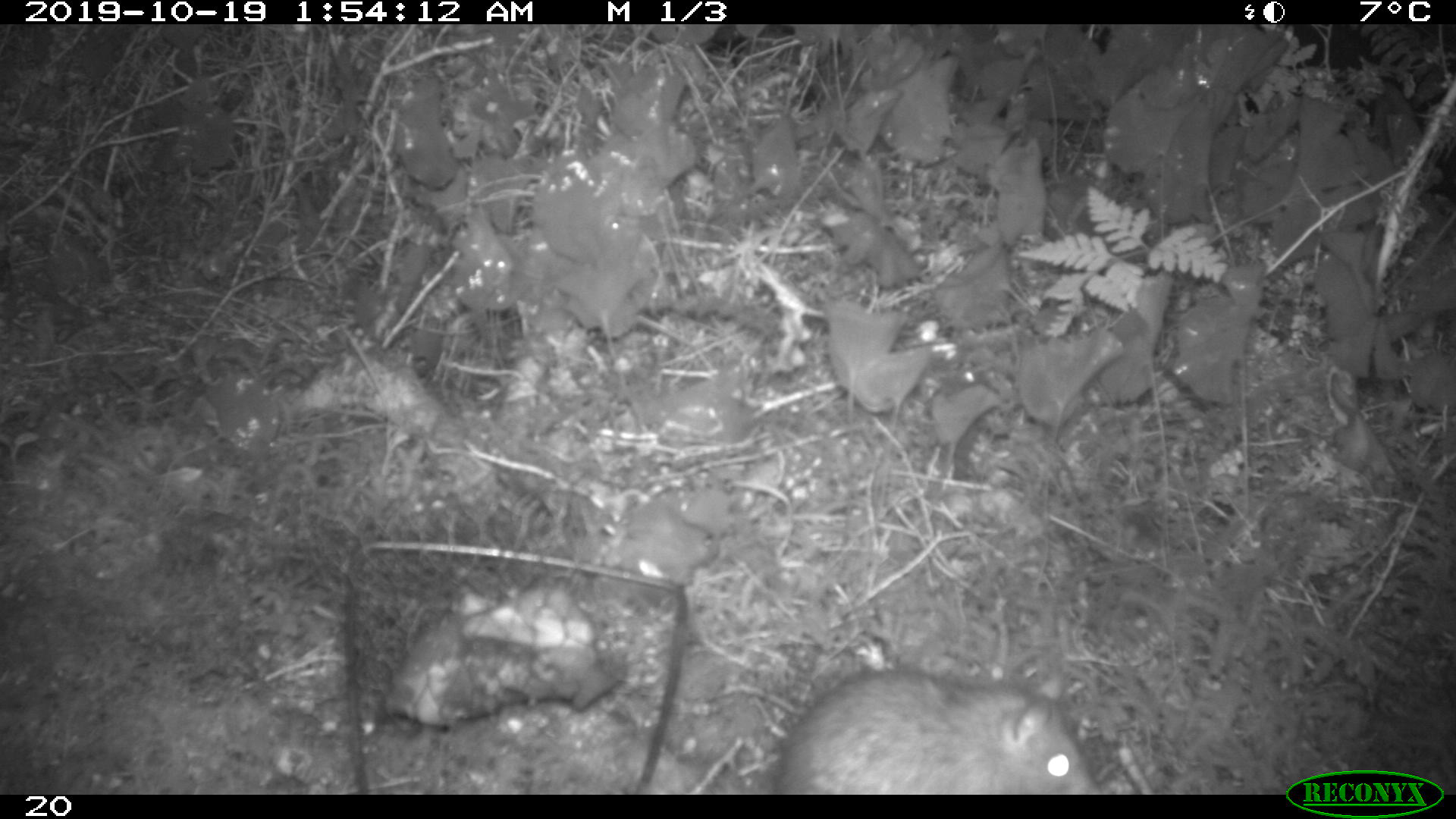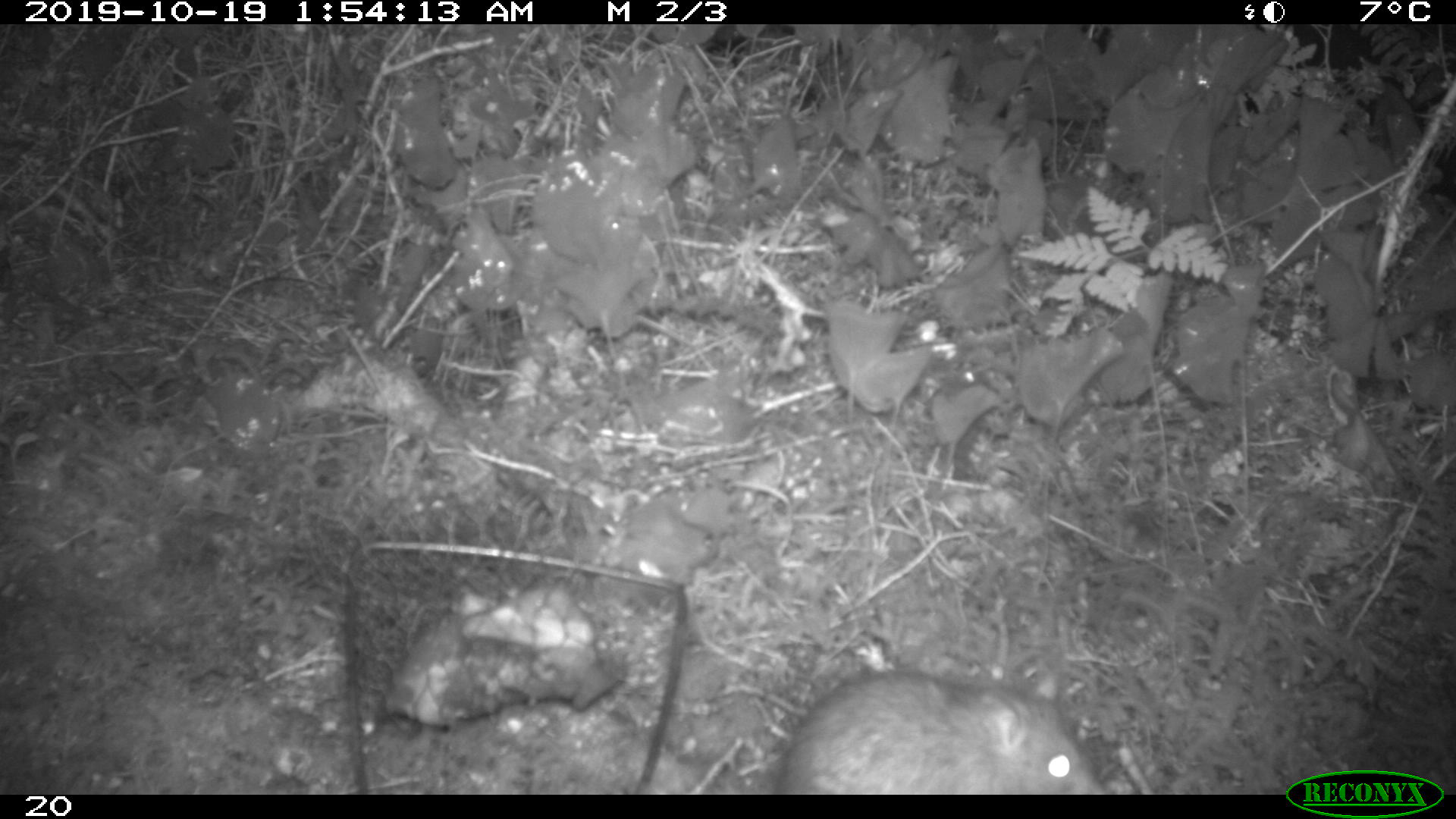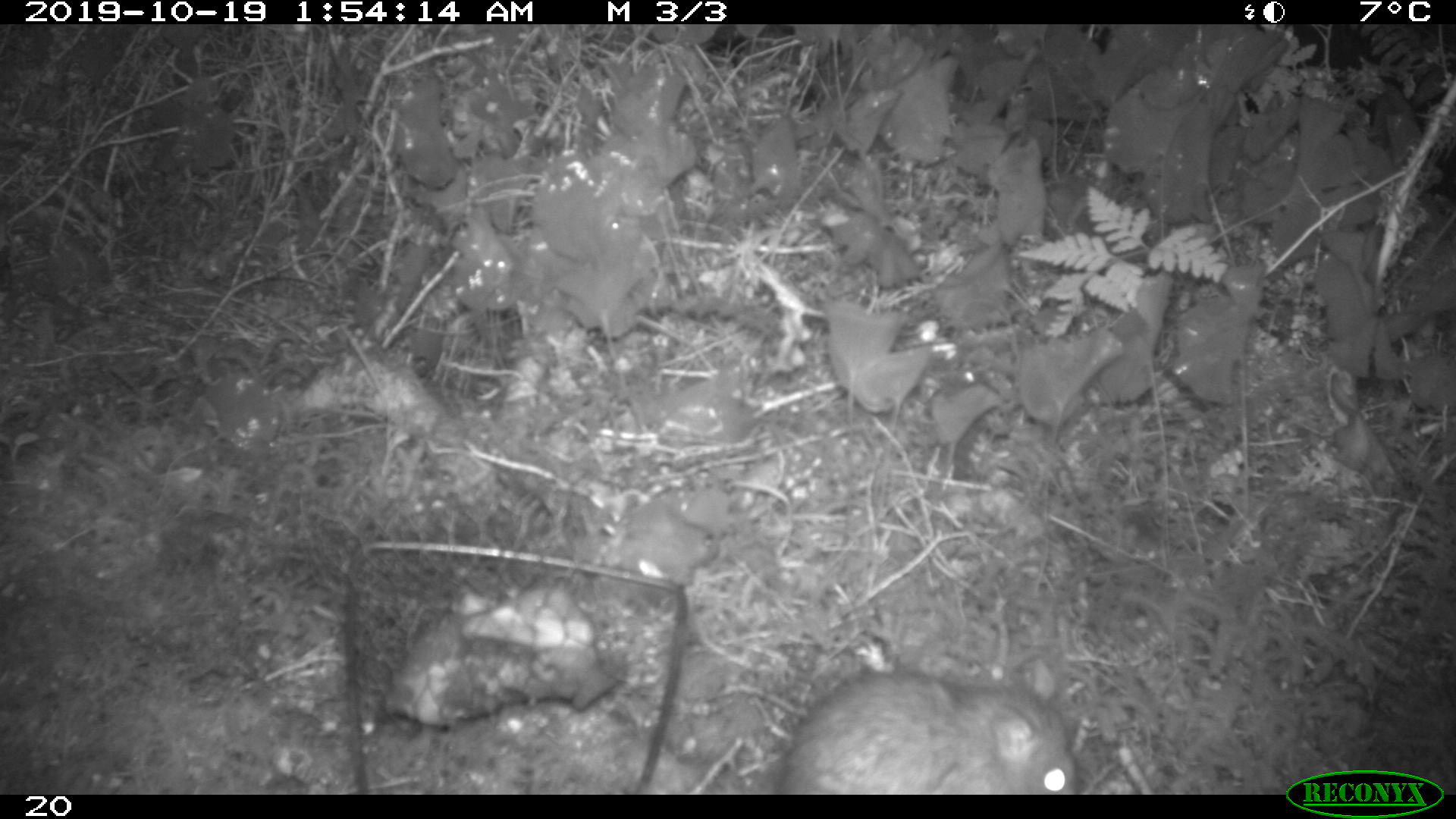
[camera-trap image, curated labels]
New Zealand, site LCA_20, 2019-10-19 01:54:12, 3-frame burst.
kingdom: Animalia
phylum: Chordata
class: Mammalia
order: Rodentia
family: Muridae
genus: Rattus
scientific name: Rattus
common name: rat